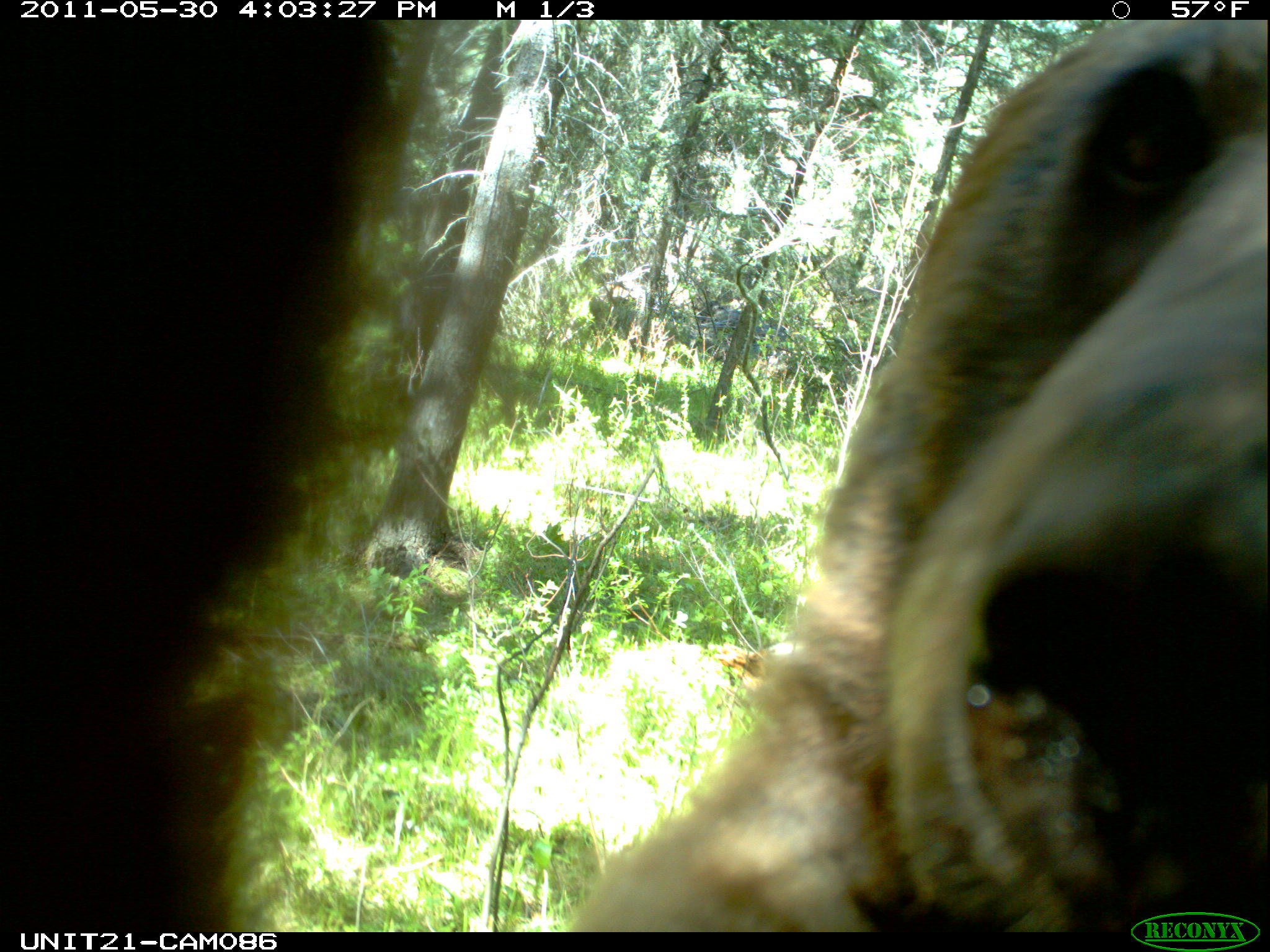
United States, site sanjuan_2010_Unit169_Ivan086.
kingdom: Animalia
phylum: Chordata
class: Mammalia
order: Carnivora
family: Ursidae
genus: Ursus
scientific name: Ursus americanus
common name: american black bear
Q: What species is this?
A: Ursus americanus (american black bear).